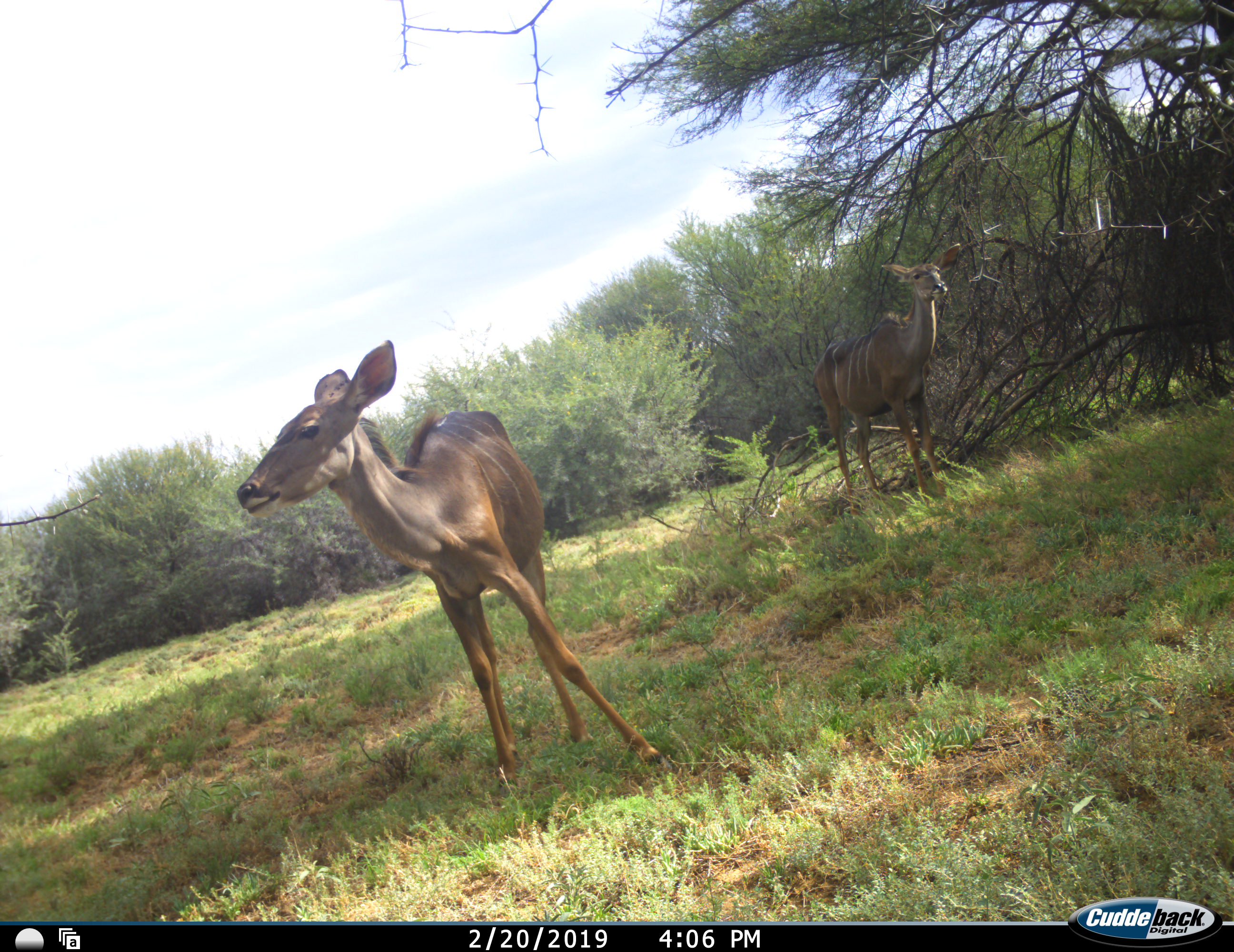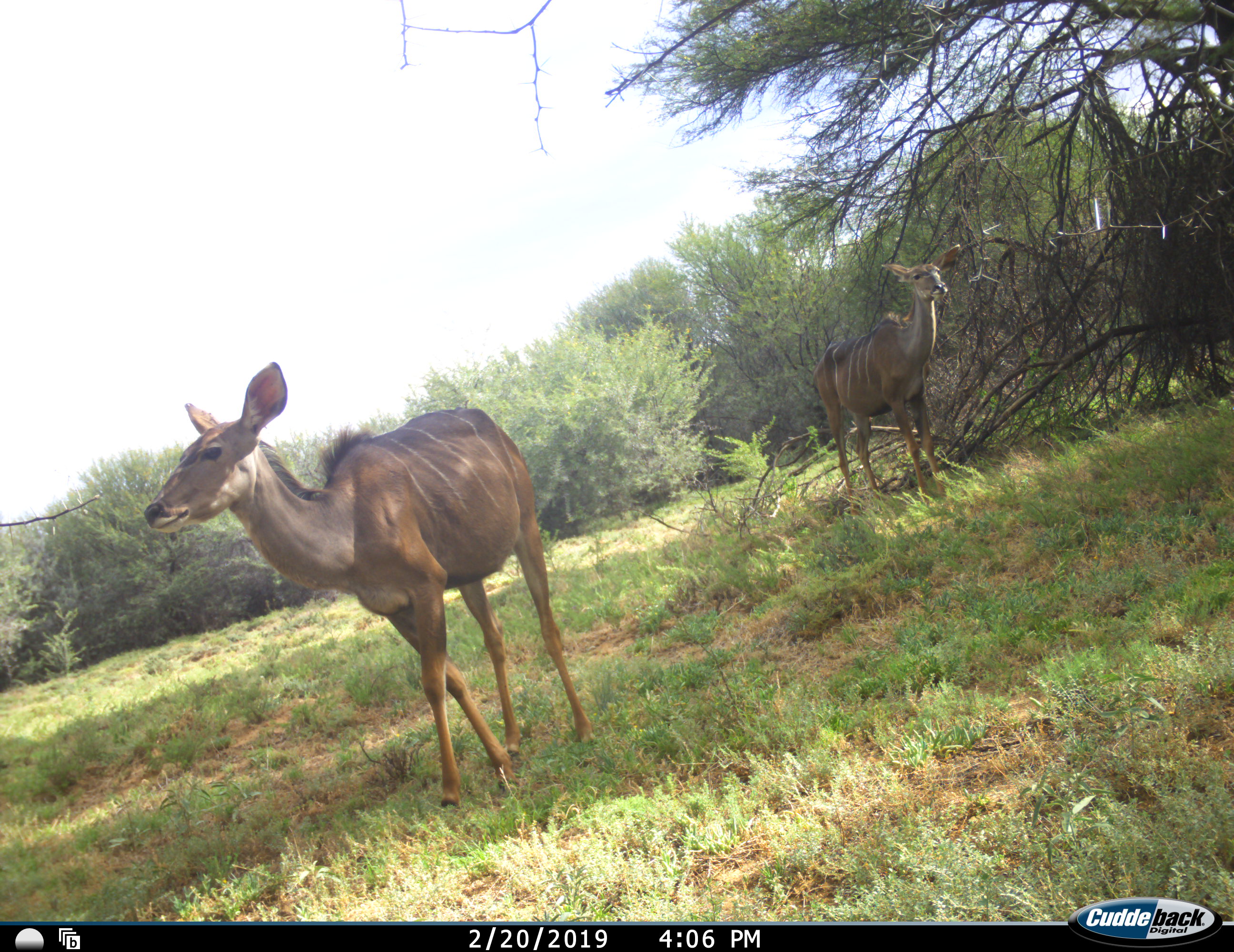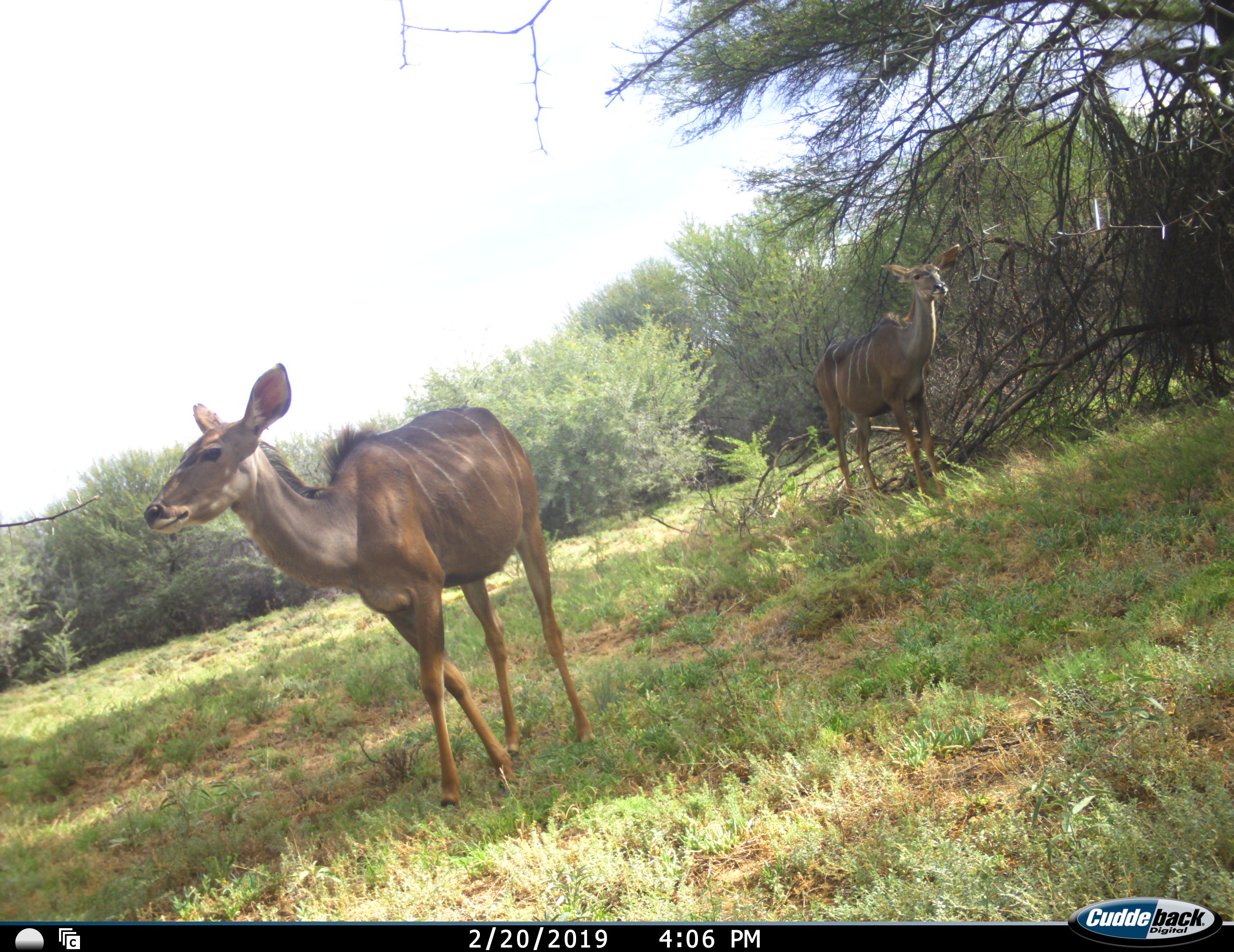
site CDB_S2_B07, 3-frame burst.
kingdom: Animalia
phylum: Chordata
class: Mammalia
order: Artiodactyla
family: Bovidae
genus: Tragelaphus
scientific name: Tragelaphus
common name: kudu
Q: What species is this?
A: Kudu (Tragelaphus).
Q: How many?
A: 2.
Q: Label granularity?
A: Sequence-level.